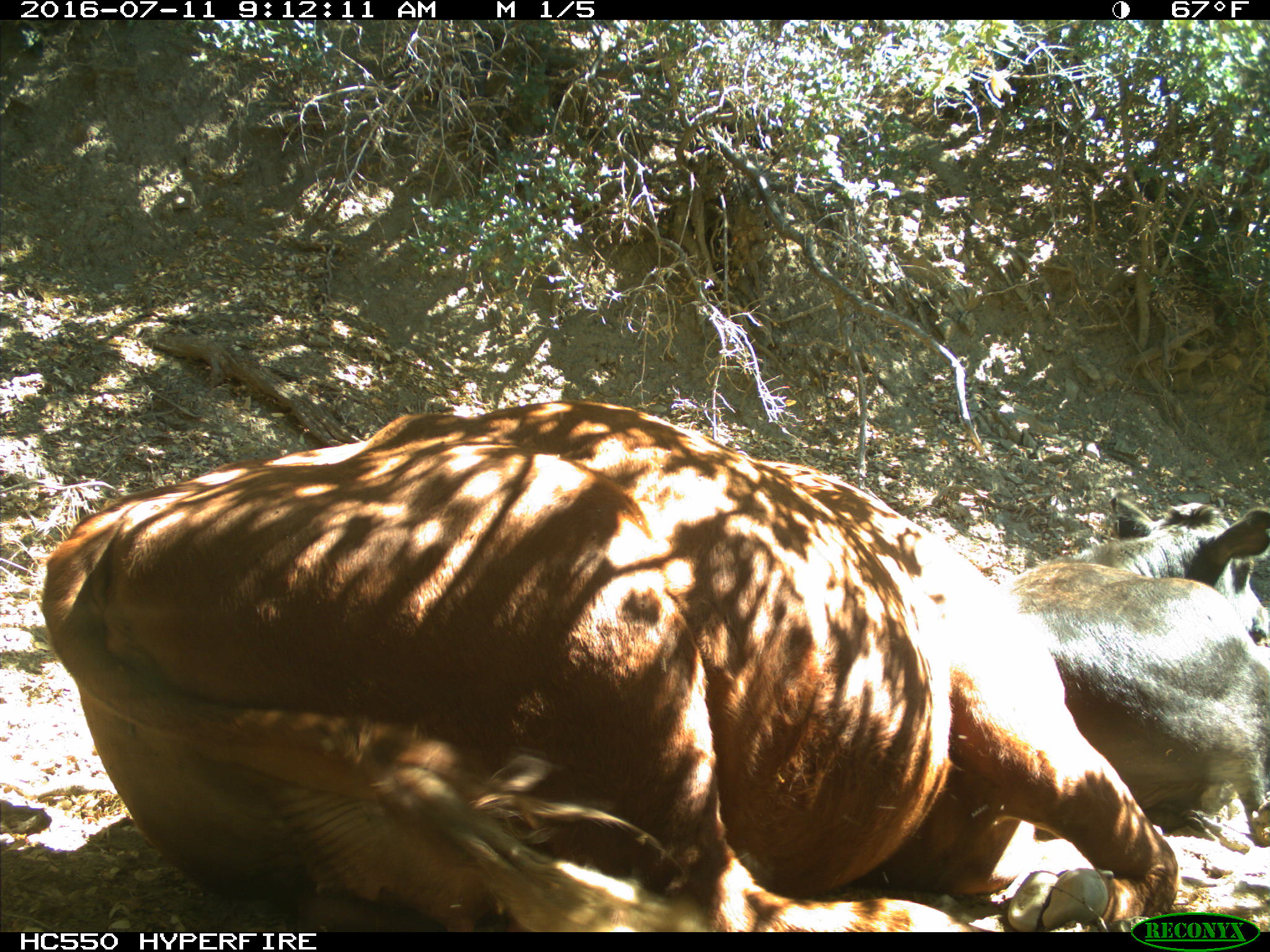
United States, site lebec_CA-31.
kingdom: Animalia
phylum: Chordata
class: Mammalia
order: Artiodactyla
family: Bovidae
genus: Bos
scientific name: Bos taurus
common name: domestic cow